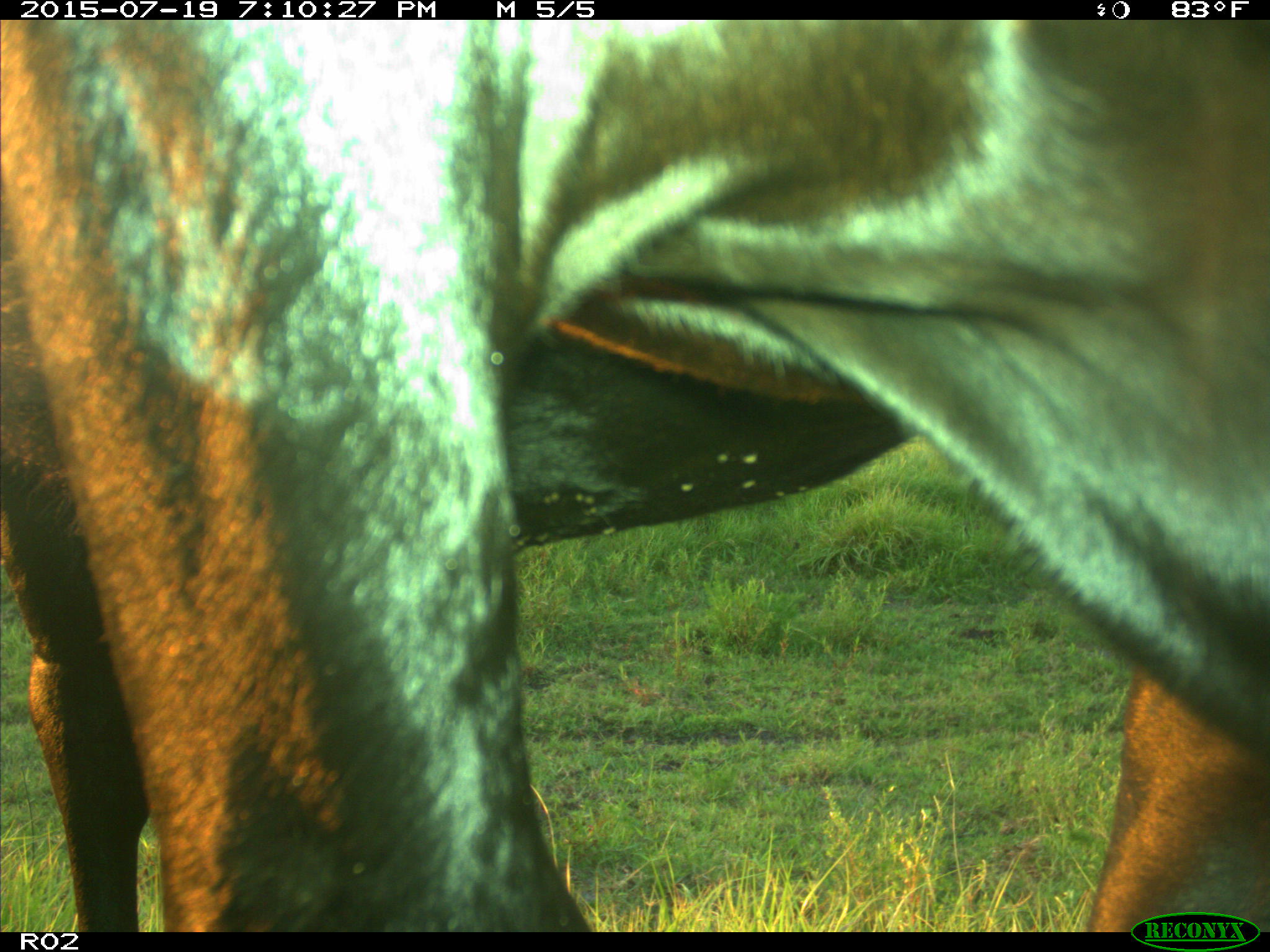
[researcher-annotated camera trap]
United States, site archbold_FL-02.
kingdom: Animalia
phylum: Chordata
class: Mammalia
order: Artiodactyla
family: Bovidae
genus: Bos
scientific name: Bos taurus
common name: domestic cow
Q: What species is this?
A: Bos taurus (domestic cow).